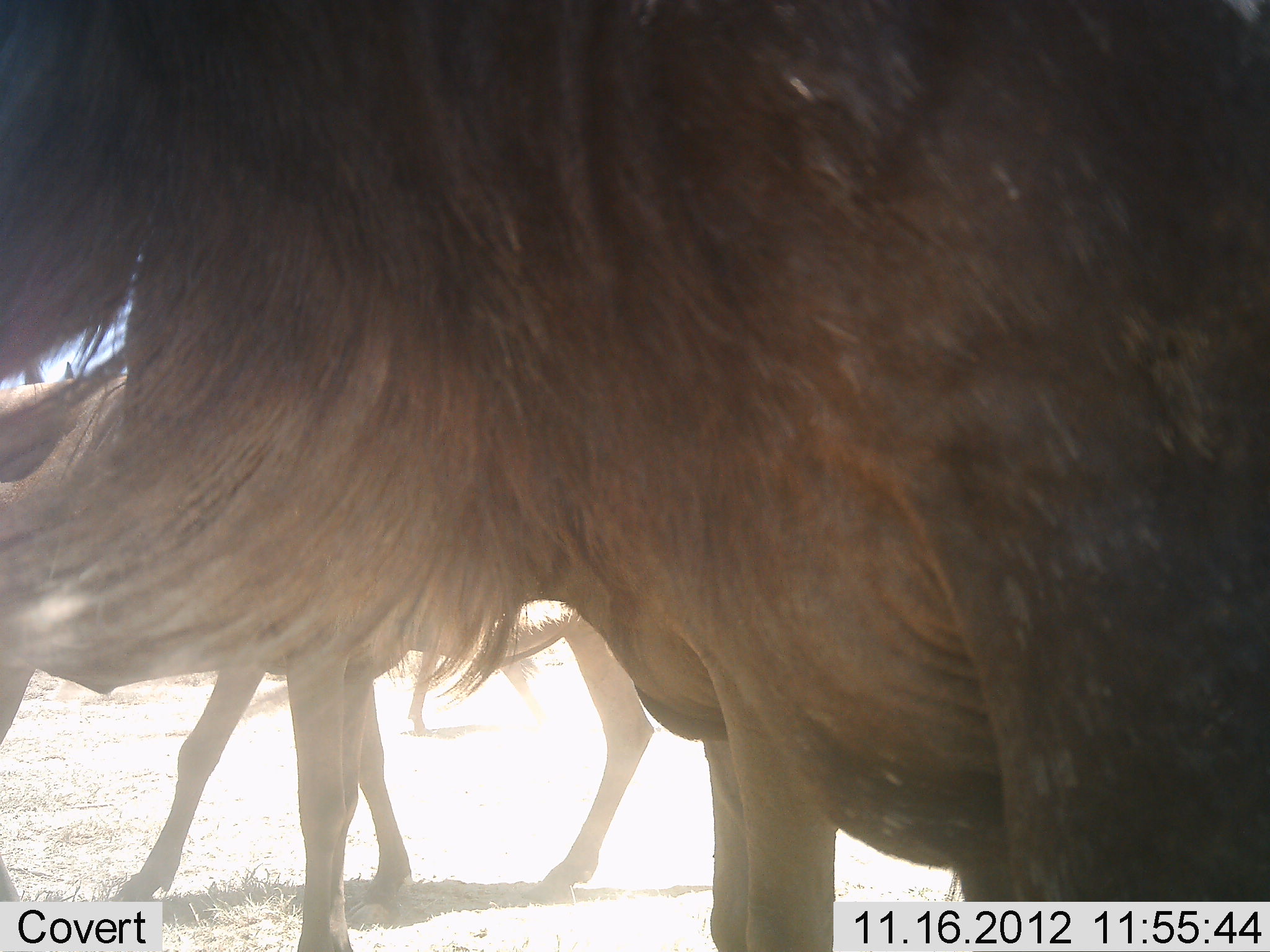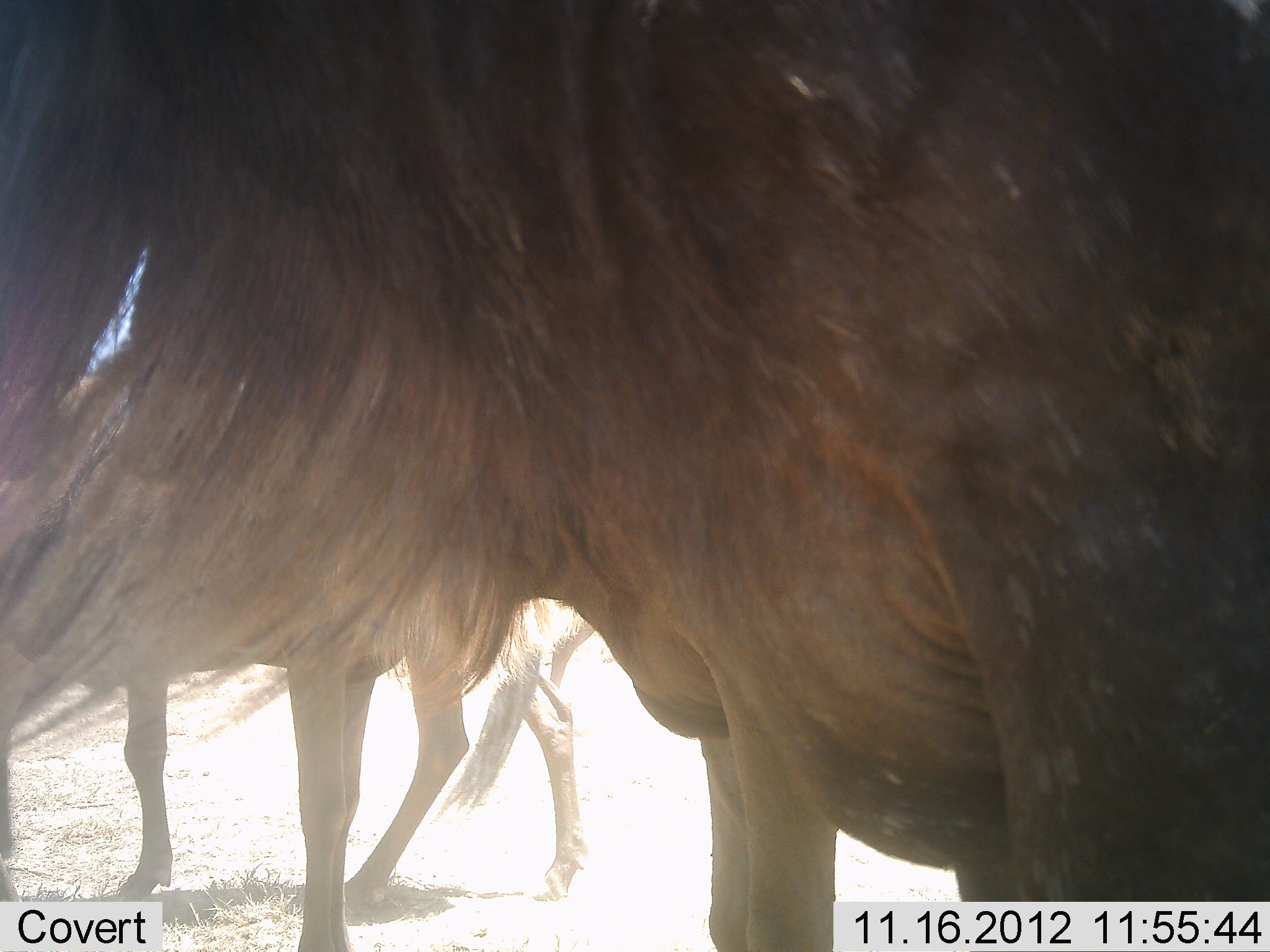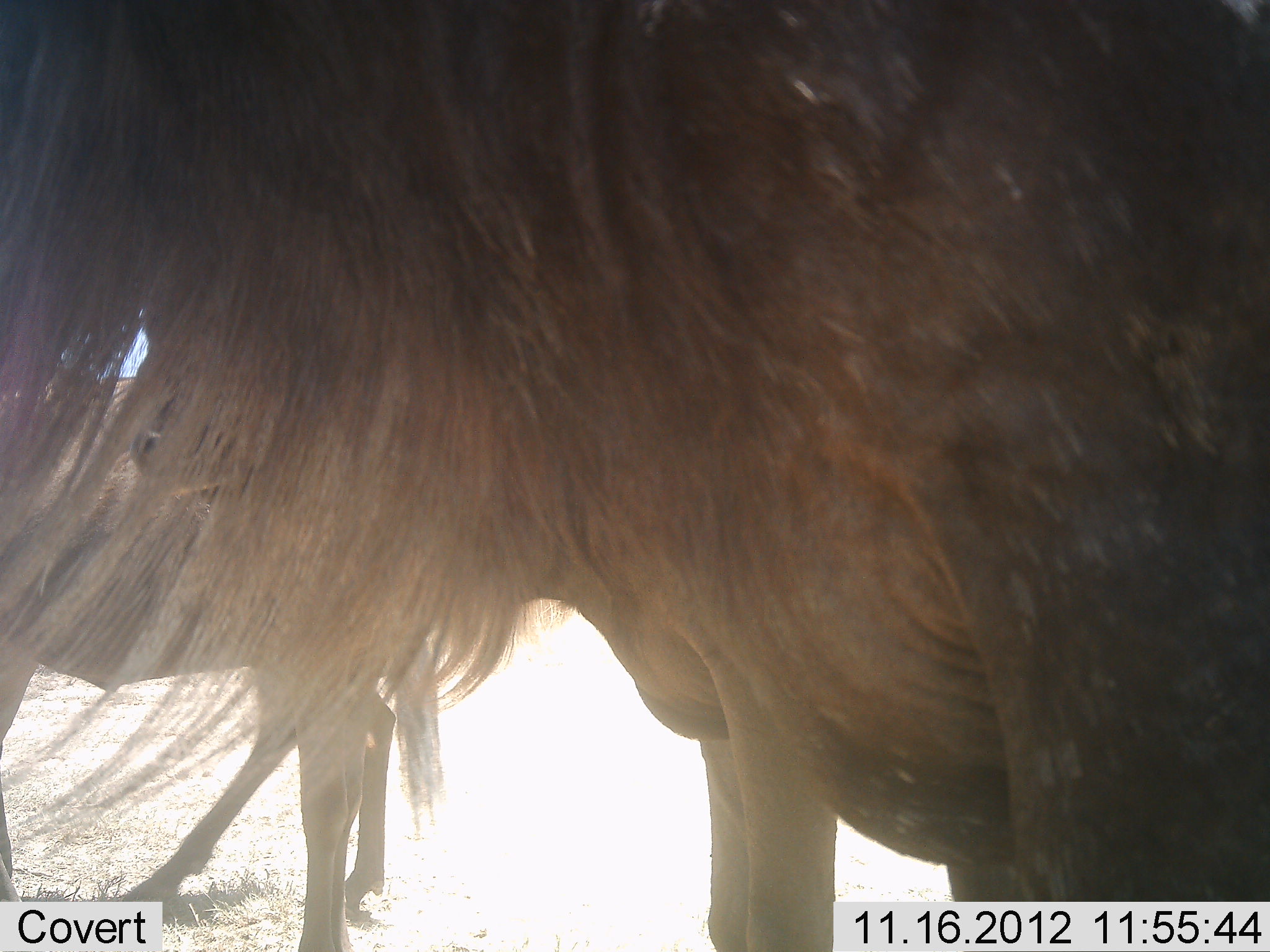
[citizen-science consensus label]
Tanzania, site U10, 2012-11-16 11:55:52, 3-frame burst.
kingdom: Animalia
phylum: Chordata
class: Mammalia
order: Artiodactyla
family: Bovidae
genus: Connochaetes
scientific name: Connochaetes taurinus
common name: blue wildebeest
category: wildebeest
Wildebeest (blue wildebeest) (Connochaetes taurinus), count 3. Behavior (volunteer vote fractions): standing 100%, resting 0%, moving 30%, interacting 0%. Young present (vote fraction): 0%. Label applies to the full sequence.